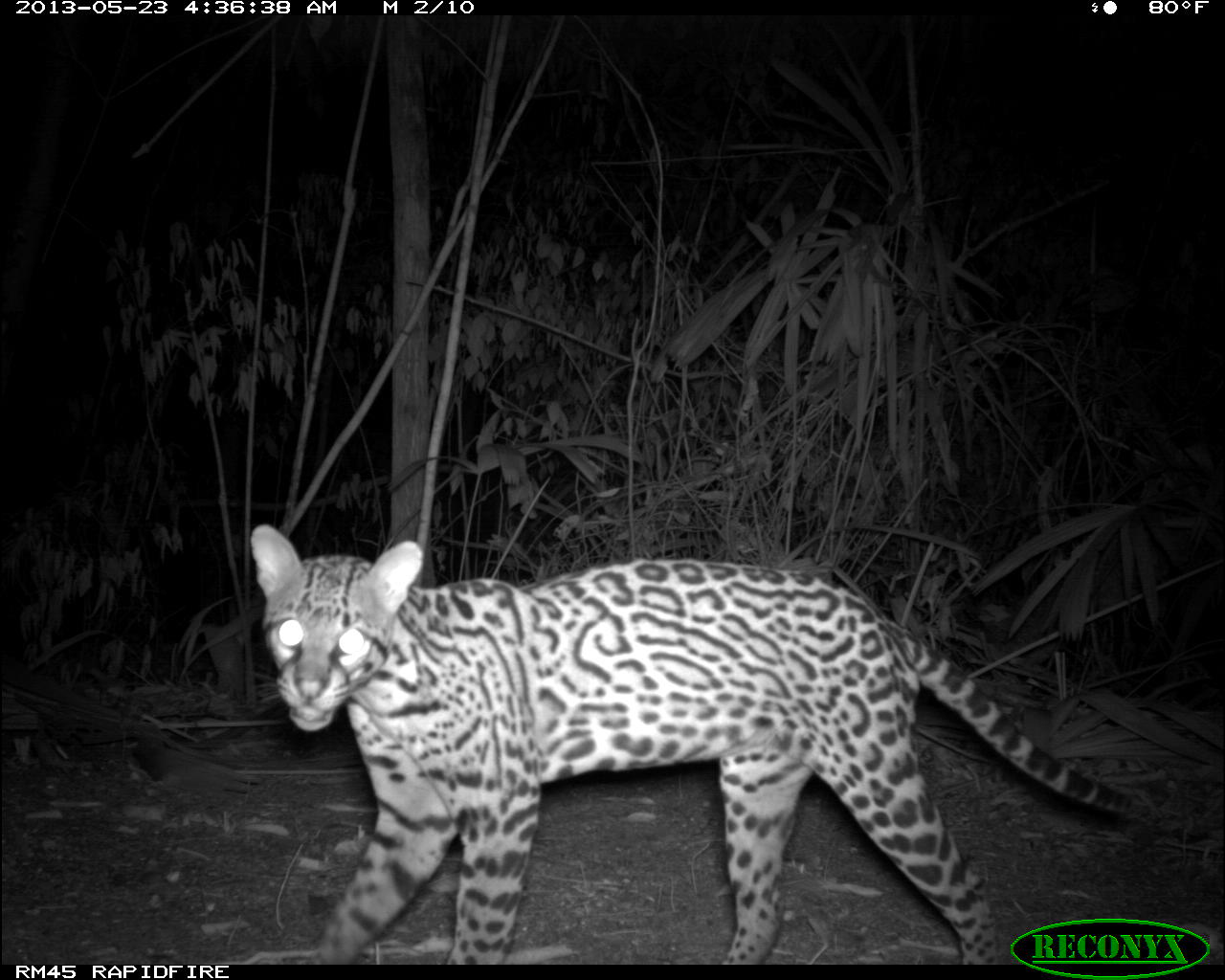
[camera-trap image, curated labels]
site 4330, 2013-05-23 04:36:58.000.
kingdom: Animalia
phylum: Chordata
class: Mammalia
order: Carnivora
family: Felidae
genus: Leopardus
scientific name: Leopardus pardalis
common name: ocelot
Leopardus pardalis (ocelot), count 1, sex female.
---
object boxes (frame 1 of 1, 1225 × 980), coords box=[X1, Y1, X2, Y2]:
leopardus pardalis: box=[242, 519, 1137, 964]